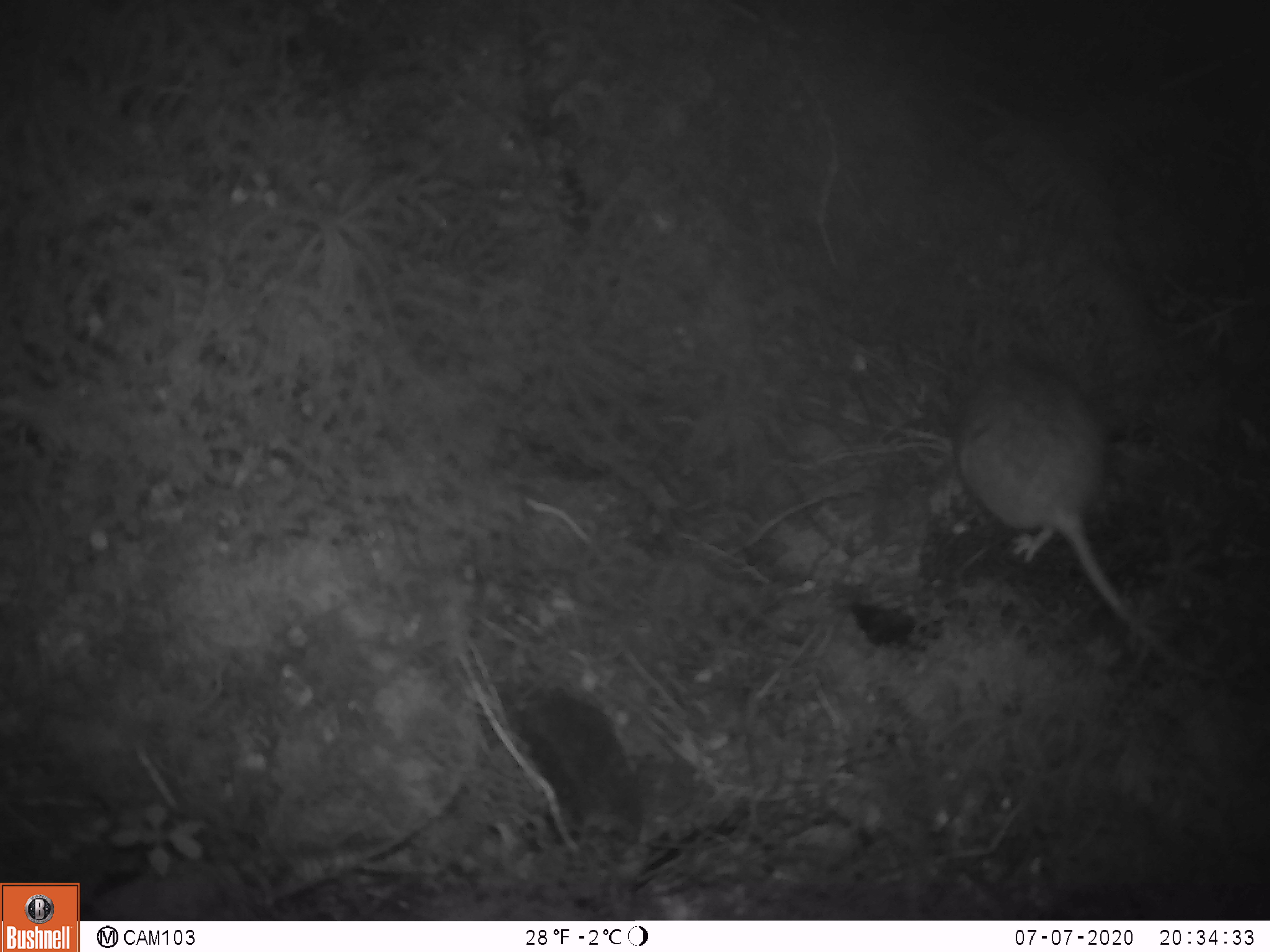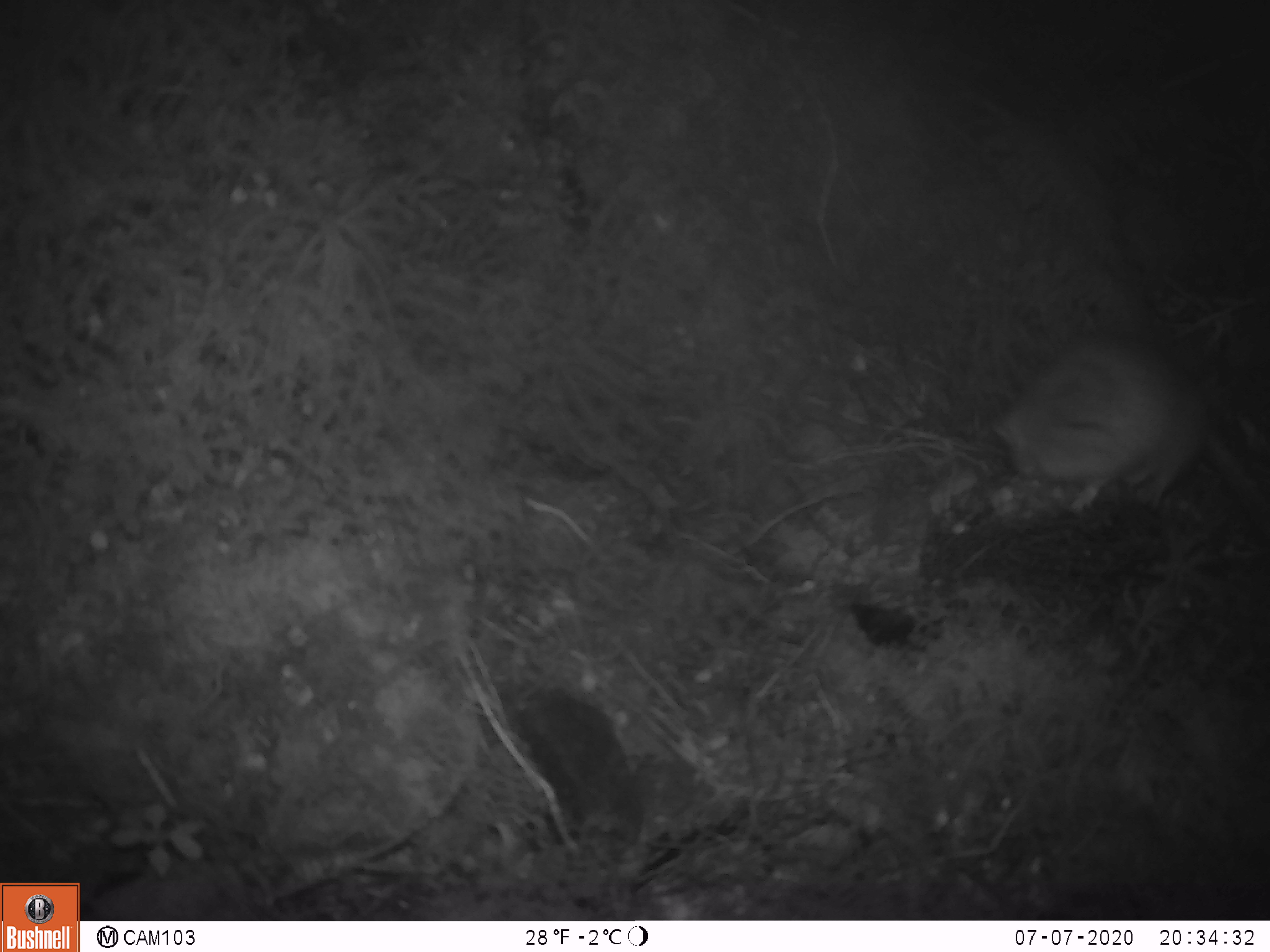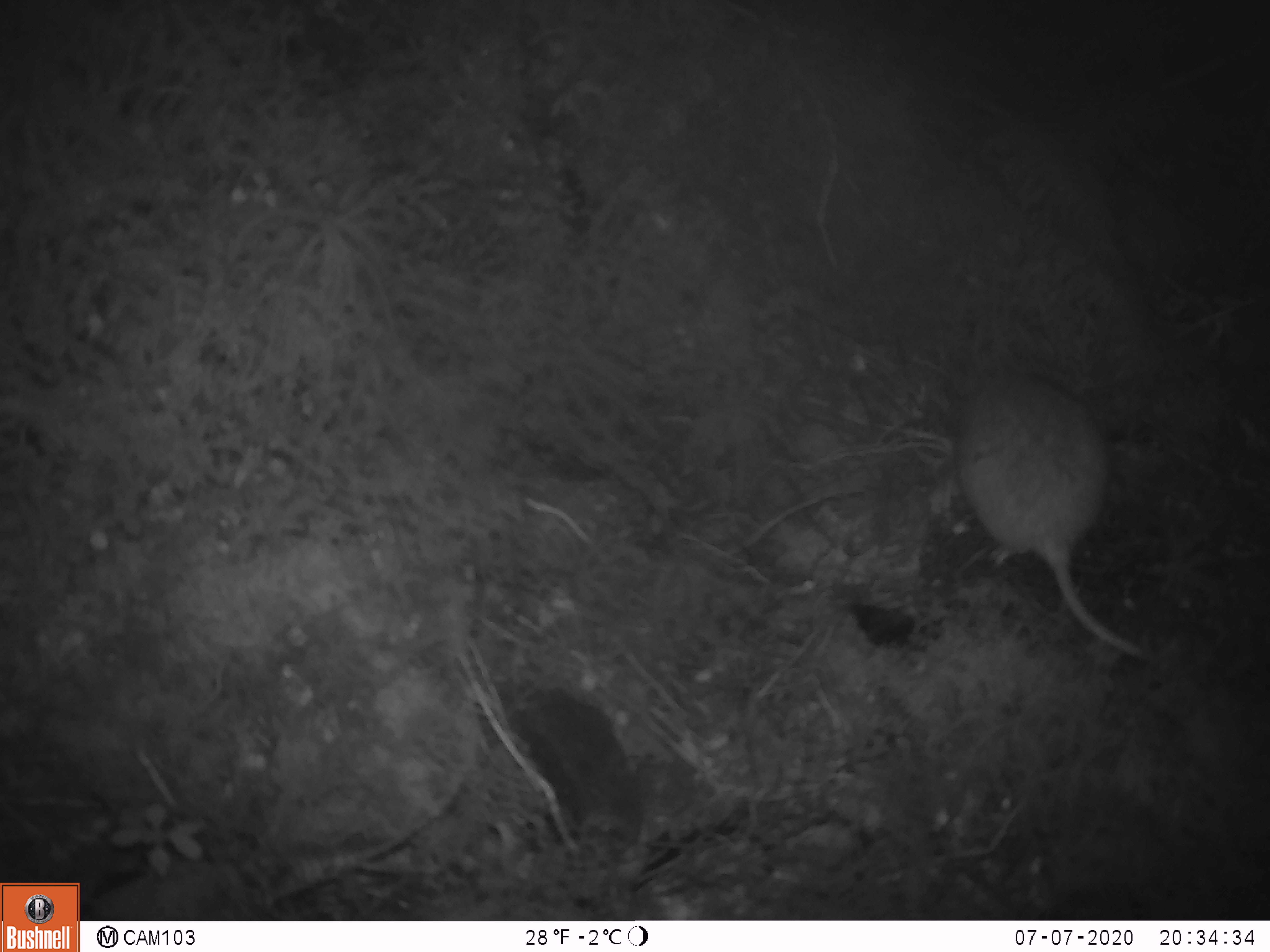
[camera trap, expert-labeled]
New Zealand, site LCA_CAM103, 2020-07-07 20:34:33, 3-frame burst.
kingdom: Animalia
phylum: Chordata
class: Mammalia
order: Rodentia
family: Muridae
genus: Rattus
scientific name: Rattus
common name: rat